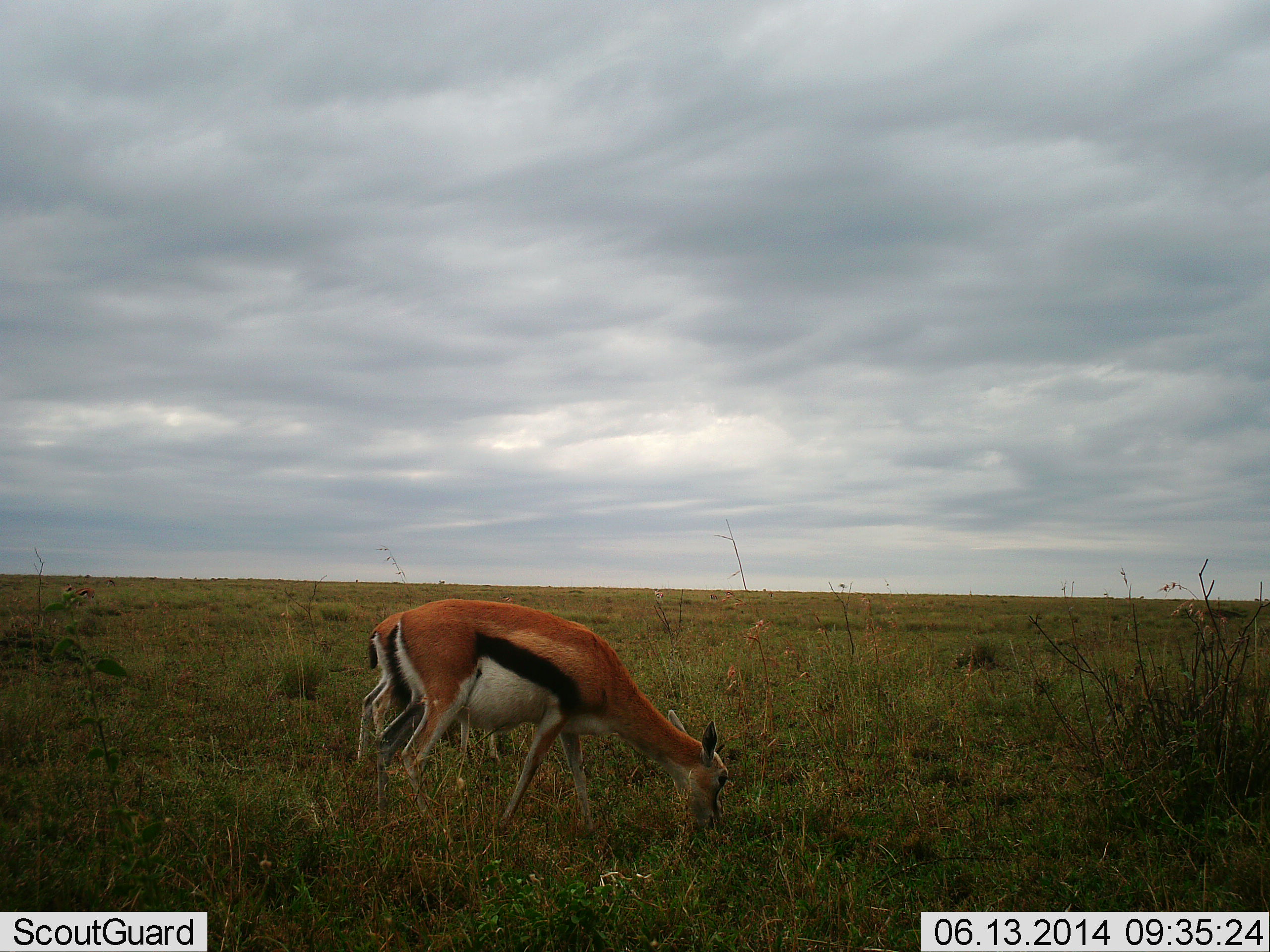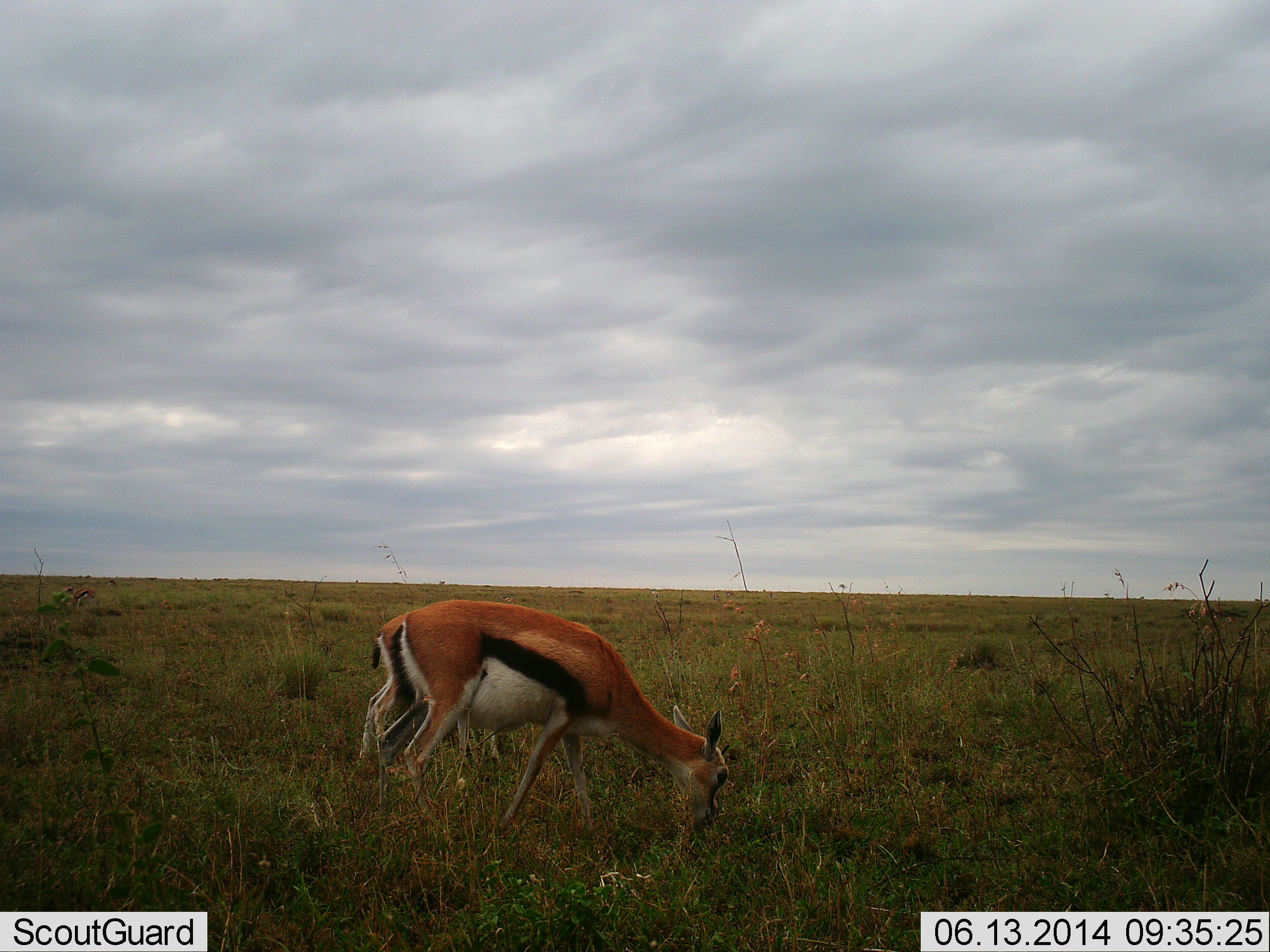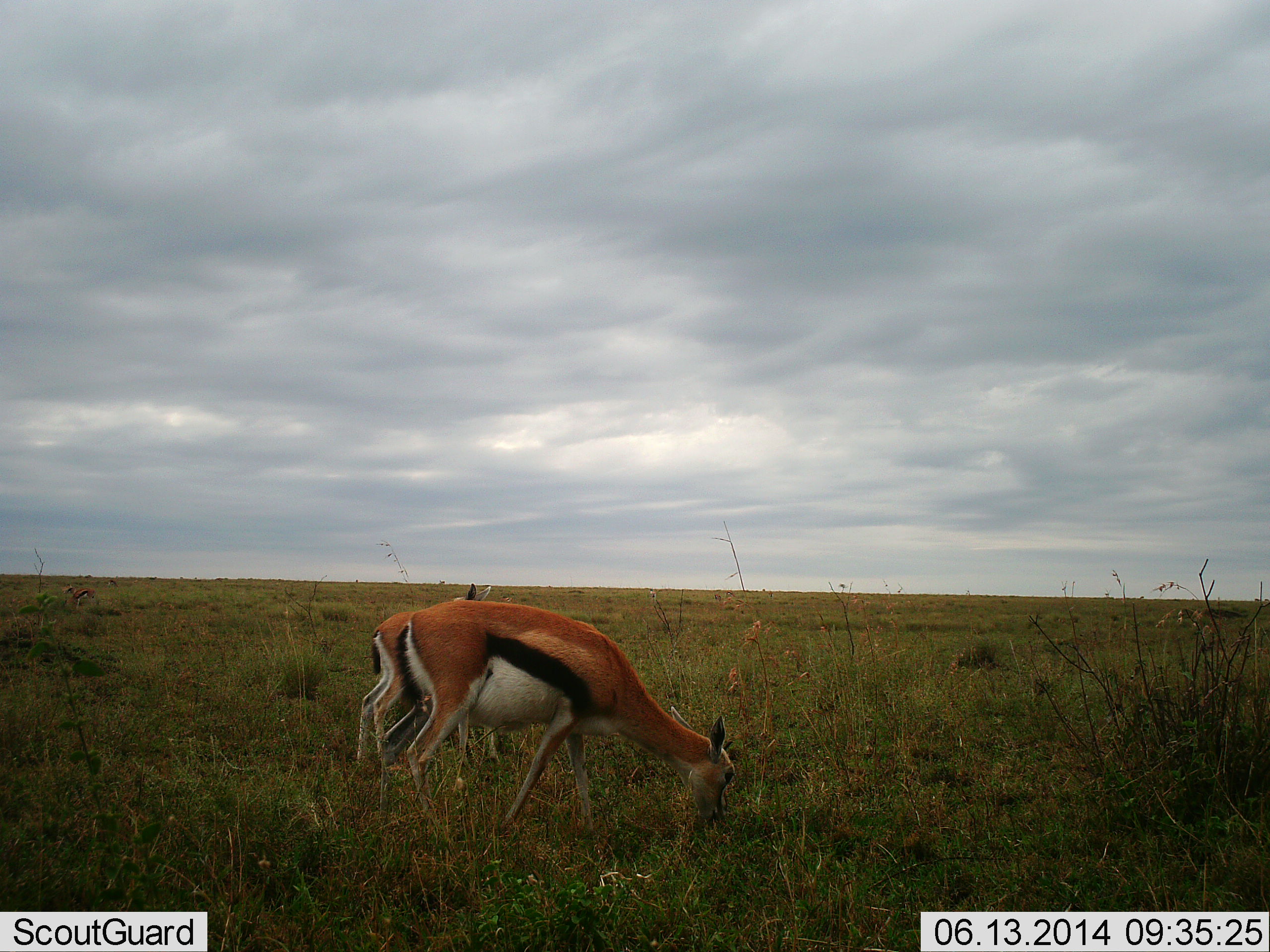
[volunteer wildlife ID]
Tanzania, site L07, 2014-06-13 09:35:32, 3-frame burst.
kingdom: Animalia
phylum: Chordata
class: Mammalia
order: Artiodactyla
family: Bovidae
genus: Eudorcas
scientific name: Eudorcas thomsonii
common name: thomson's gazelle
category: gazellethomsons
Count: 2.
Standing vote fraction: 20%.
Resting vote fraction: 0%.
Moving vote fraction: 0%.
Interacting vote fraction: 0%.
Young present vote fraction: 10%.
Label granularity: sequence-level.